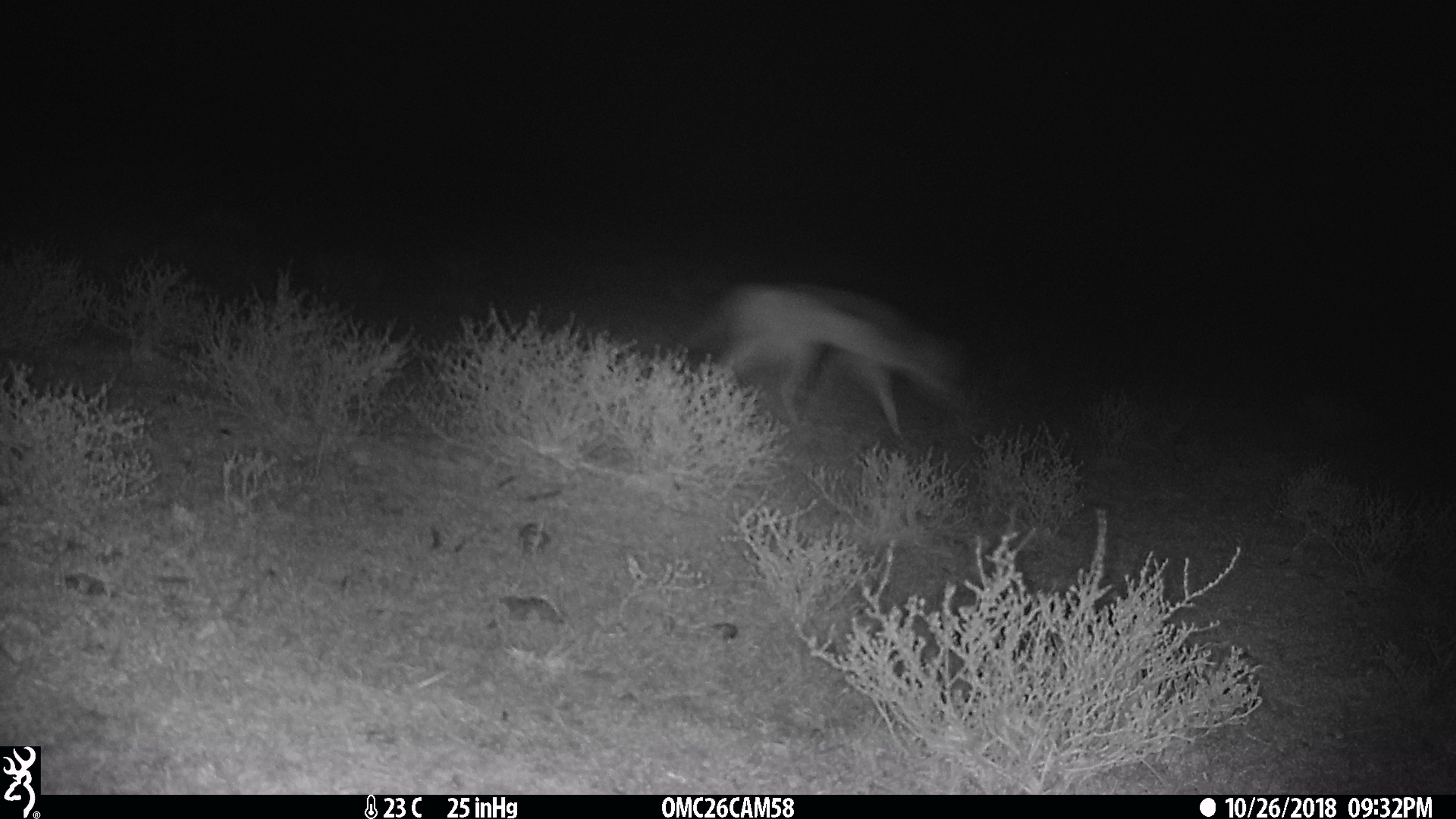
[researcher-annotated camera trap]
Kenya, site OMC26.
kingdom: Animalia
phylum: Chordata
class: Mammalia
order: Carnivora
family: Canidae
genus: Lupulella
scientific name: Lupulella mesomelas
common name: black-backed jackal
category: jackal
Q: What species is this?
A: Jackal (black-backed jackal) (Lupulella mesomelas).